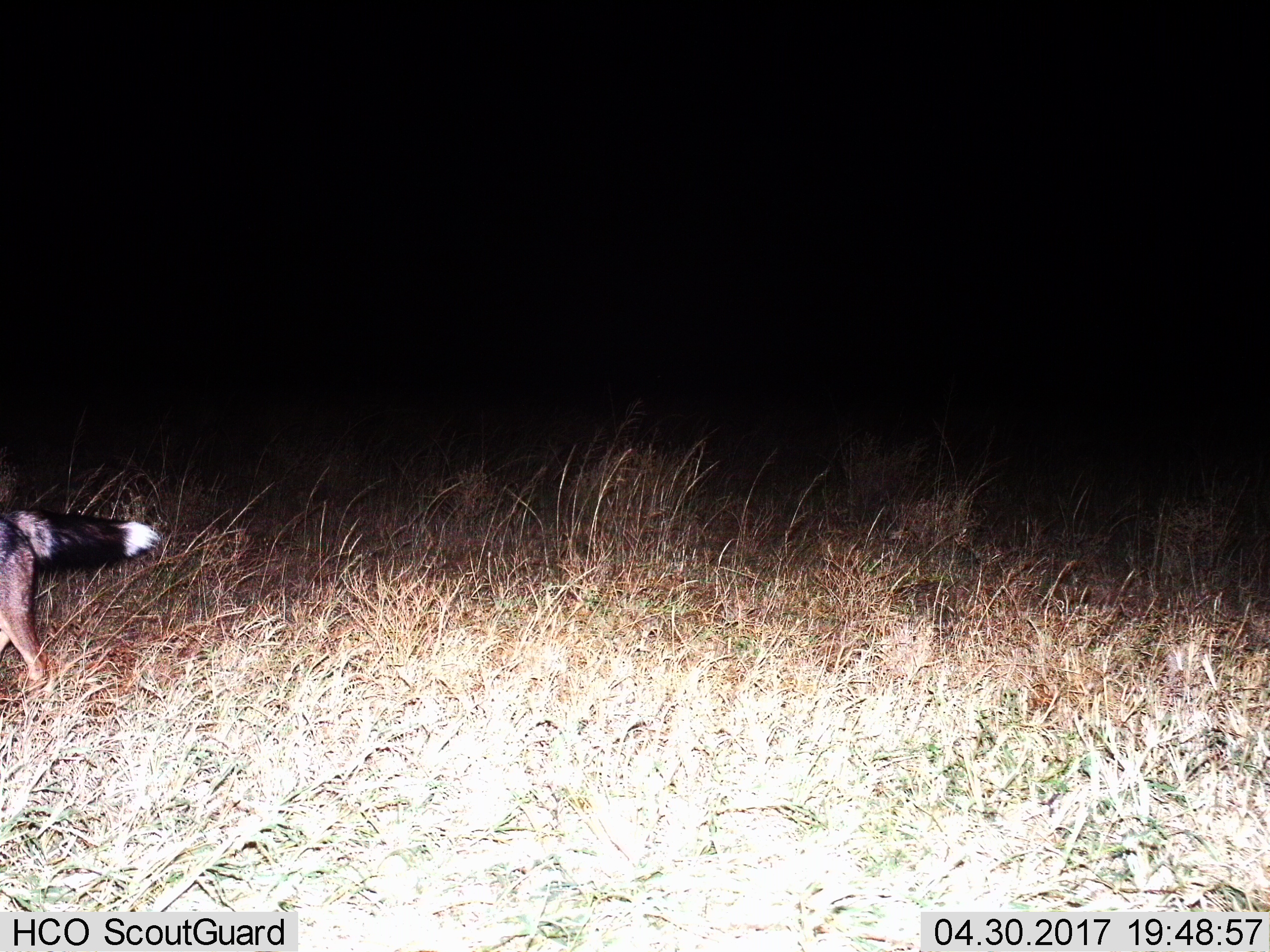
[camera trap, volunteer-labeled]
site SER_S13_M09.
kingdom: Animalia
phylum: Chordata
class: Mammalia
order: Carnivora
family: Canidae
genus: Lupulella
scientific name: Lupulella mesomelas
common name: black-backed jackal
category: jackalblackbacked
Jackalblackbacked (black-backed jackal) (Lupulella mesomelas), count 1. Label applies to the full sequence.